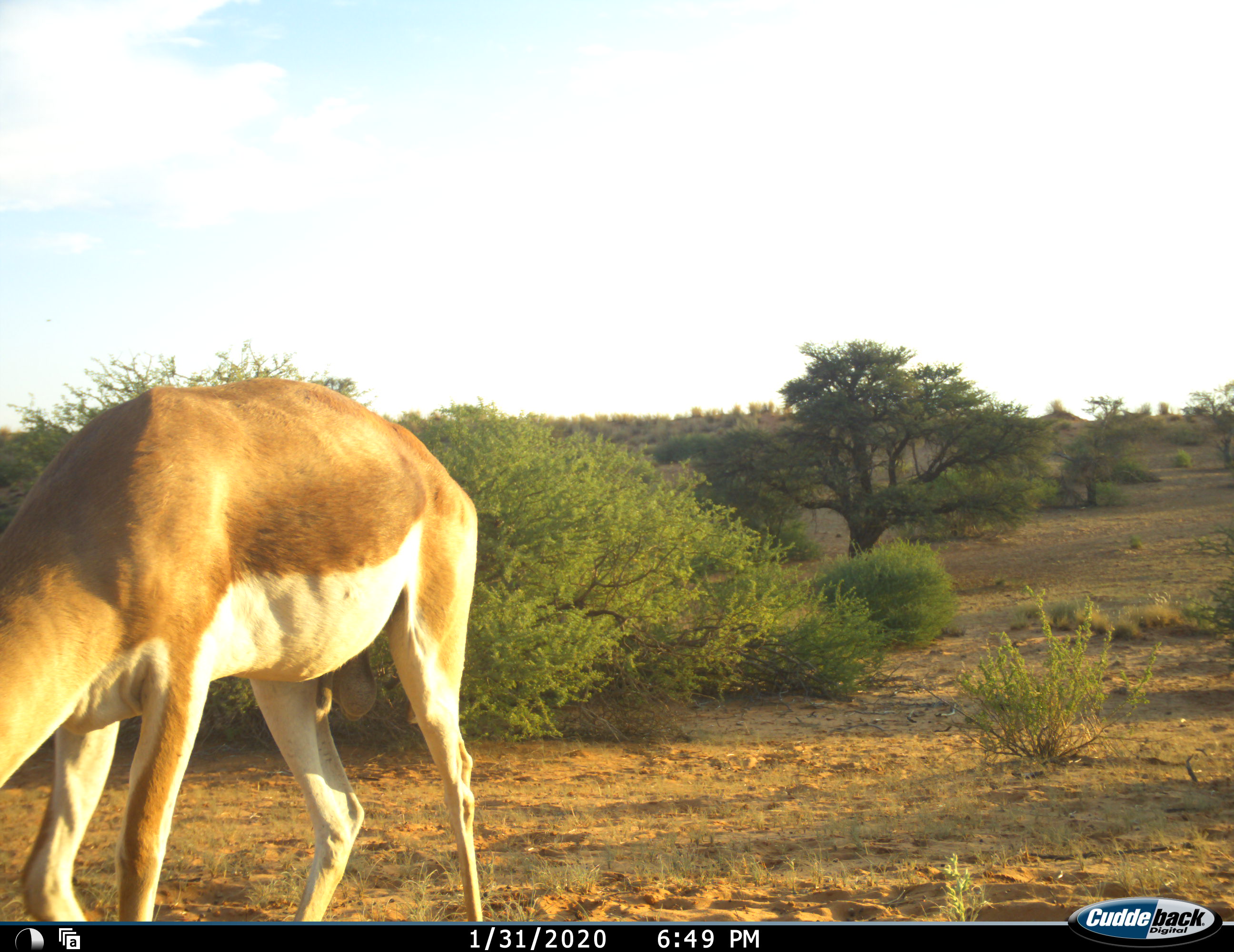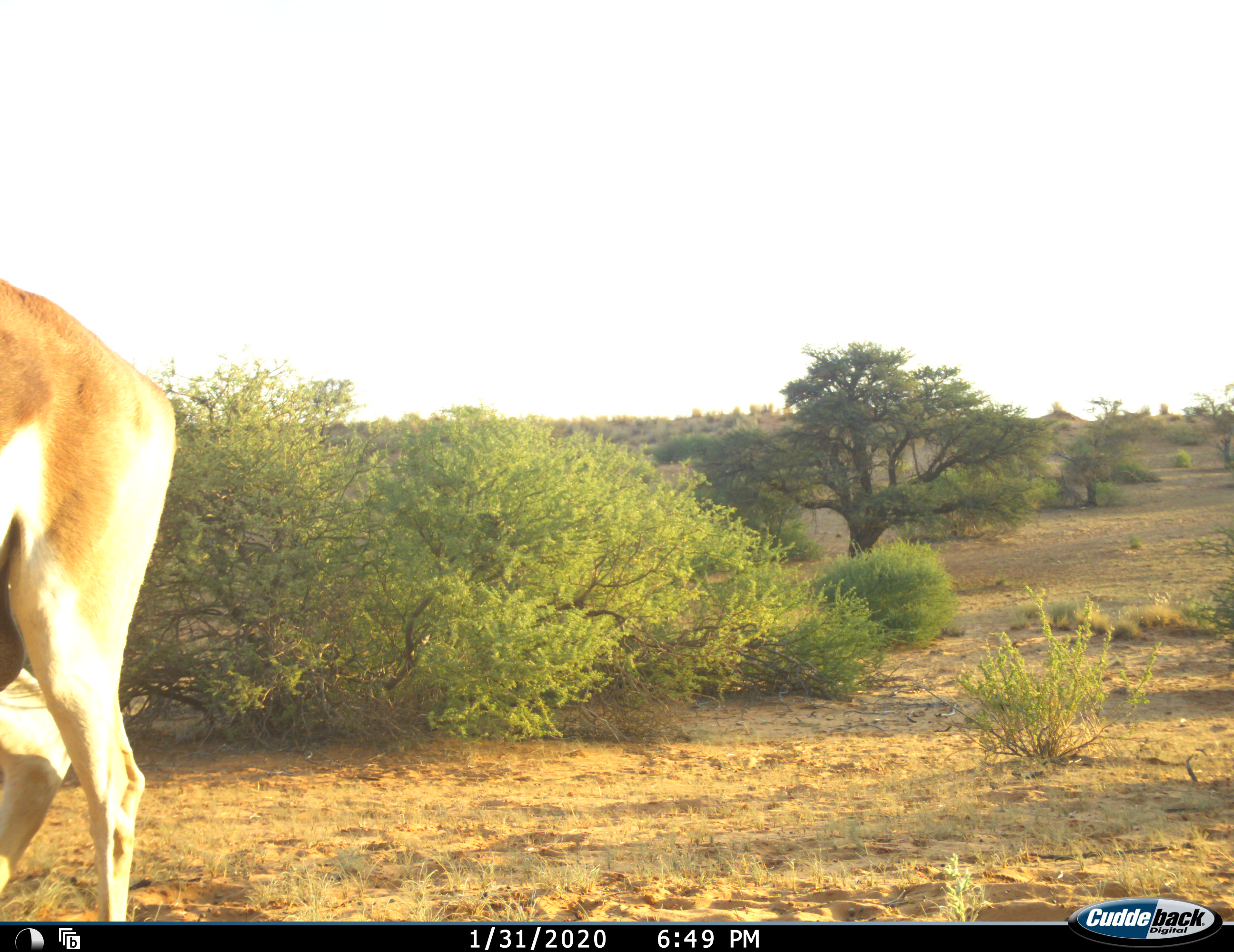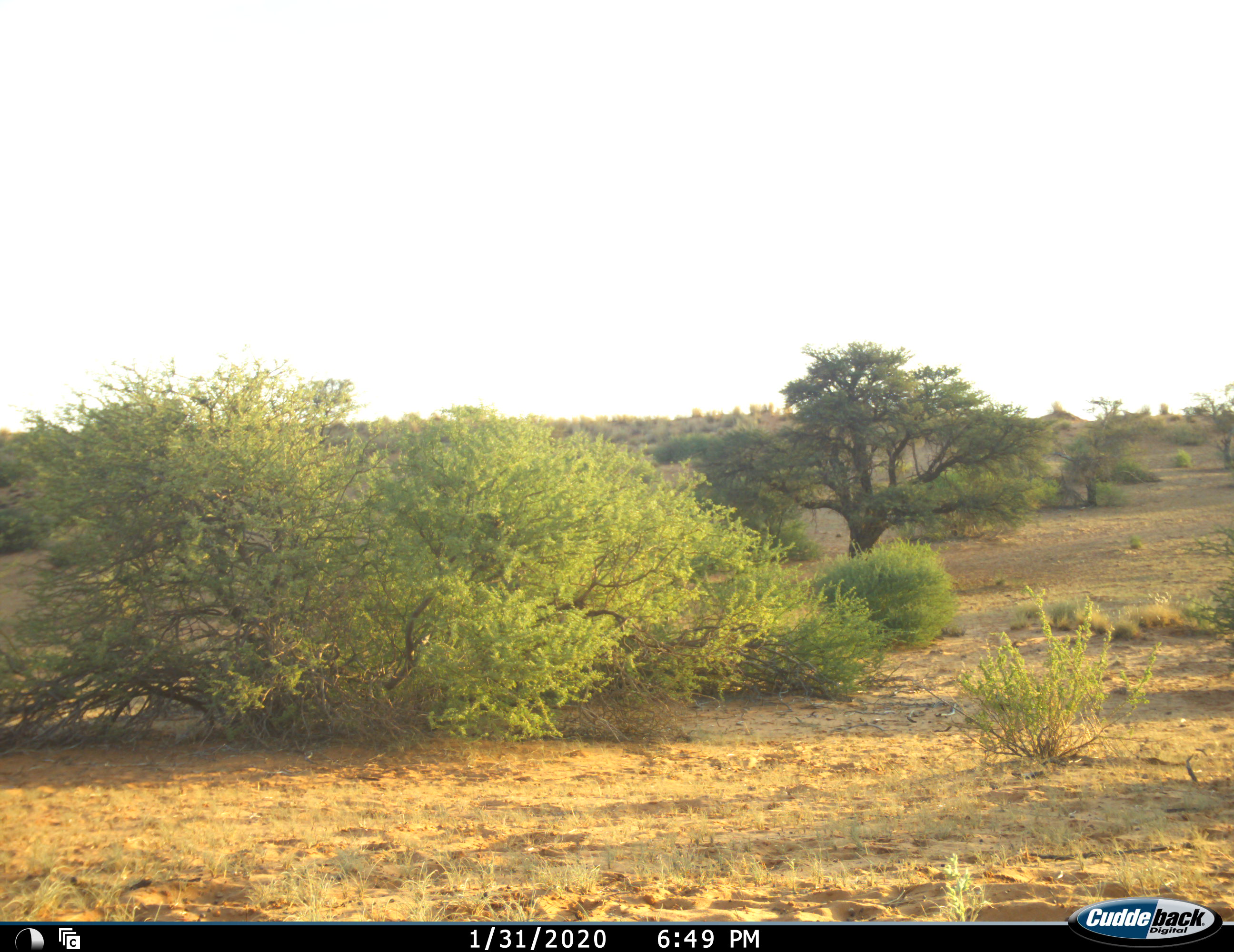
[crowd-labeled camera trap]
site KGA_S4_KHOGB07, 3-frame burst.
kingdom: Animalia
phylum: Chordata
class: Mammalia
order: Artiodactyla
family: Bovidae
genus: Antidorcas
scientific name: Antidorcas marsupialis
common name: springbok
Springbok (Antidorcas marsupialis), count 1. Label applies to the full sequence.